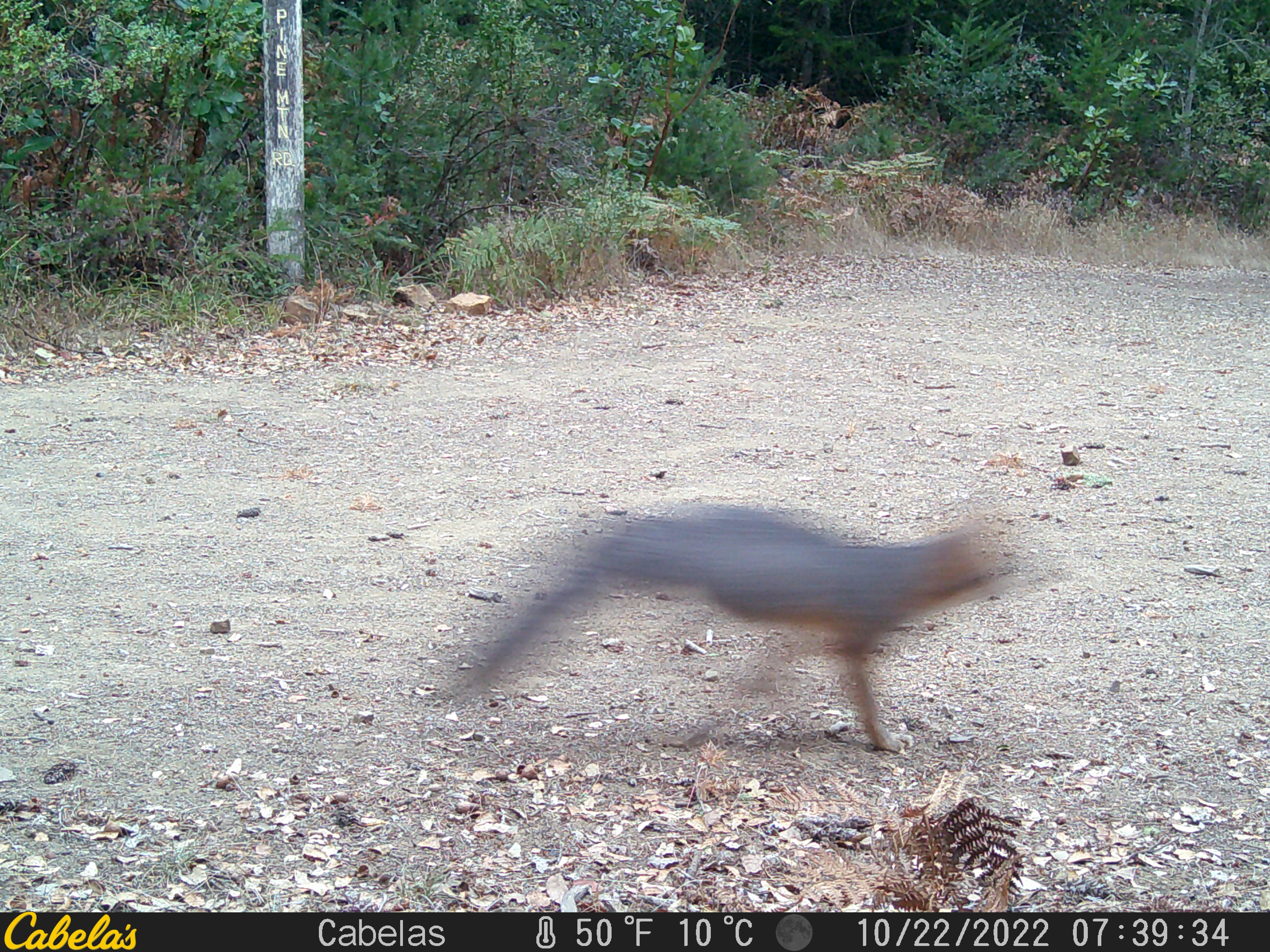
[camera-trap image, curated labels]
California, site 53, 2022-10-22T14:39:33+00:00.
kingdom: Animalia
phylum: Chordata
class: Mammalia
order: Carnivora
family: Canidae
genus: Urocyon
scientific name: Urocyon cinereoargenteus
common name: gray fox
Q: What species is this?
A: Gray fox (Urocyon cinereoargenteus).